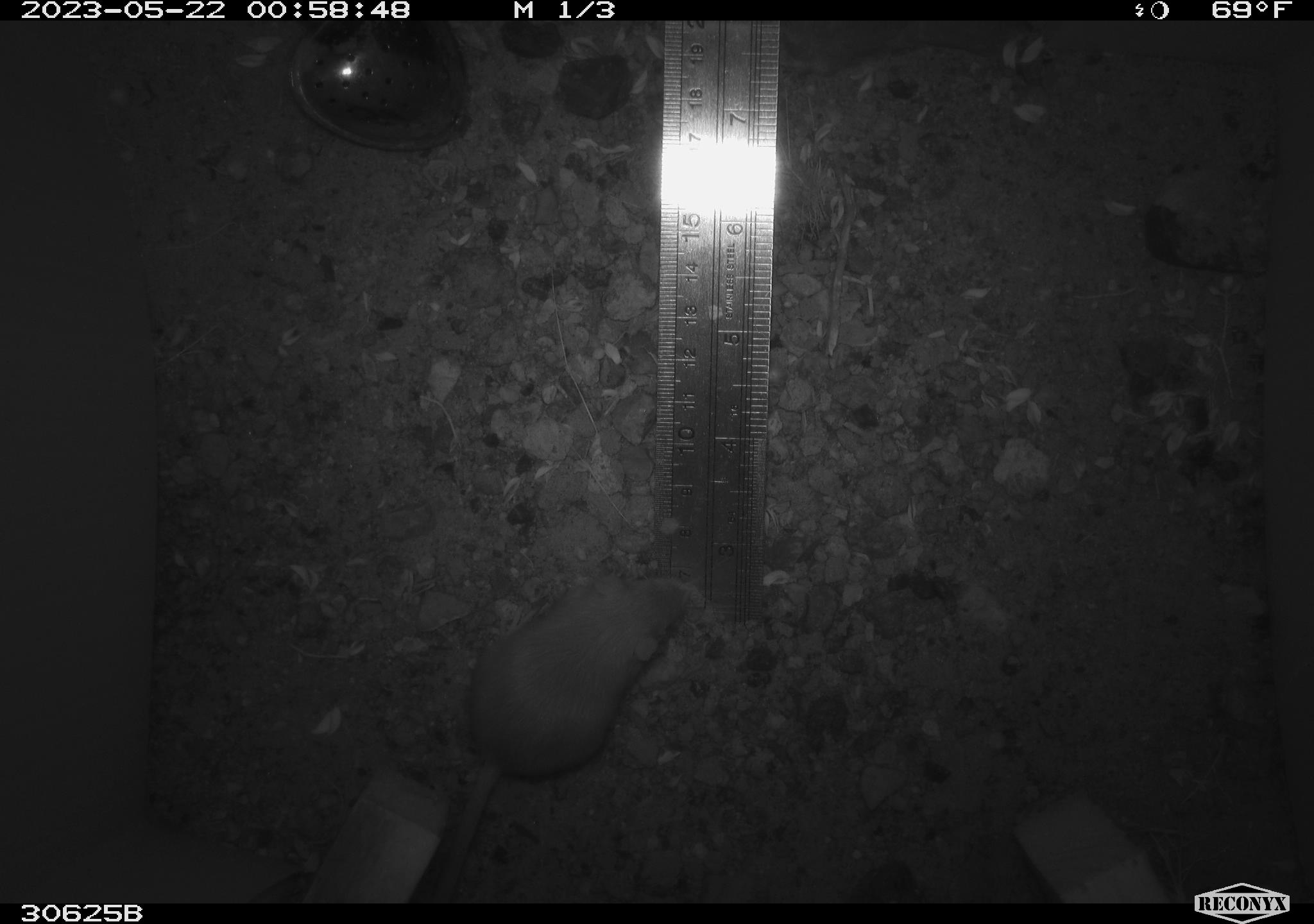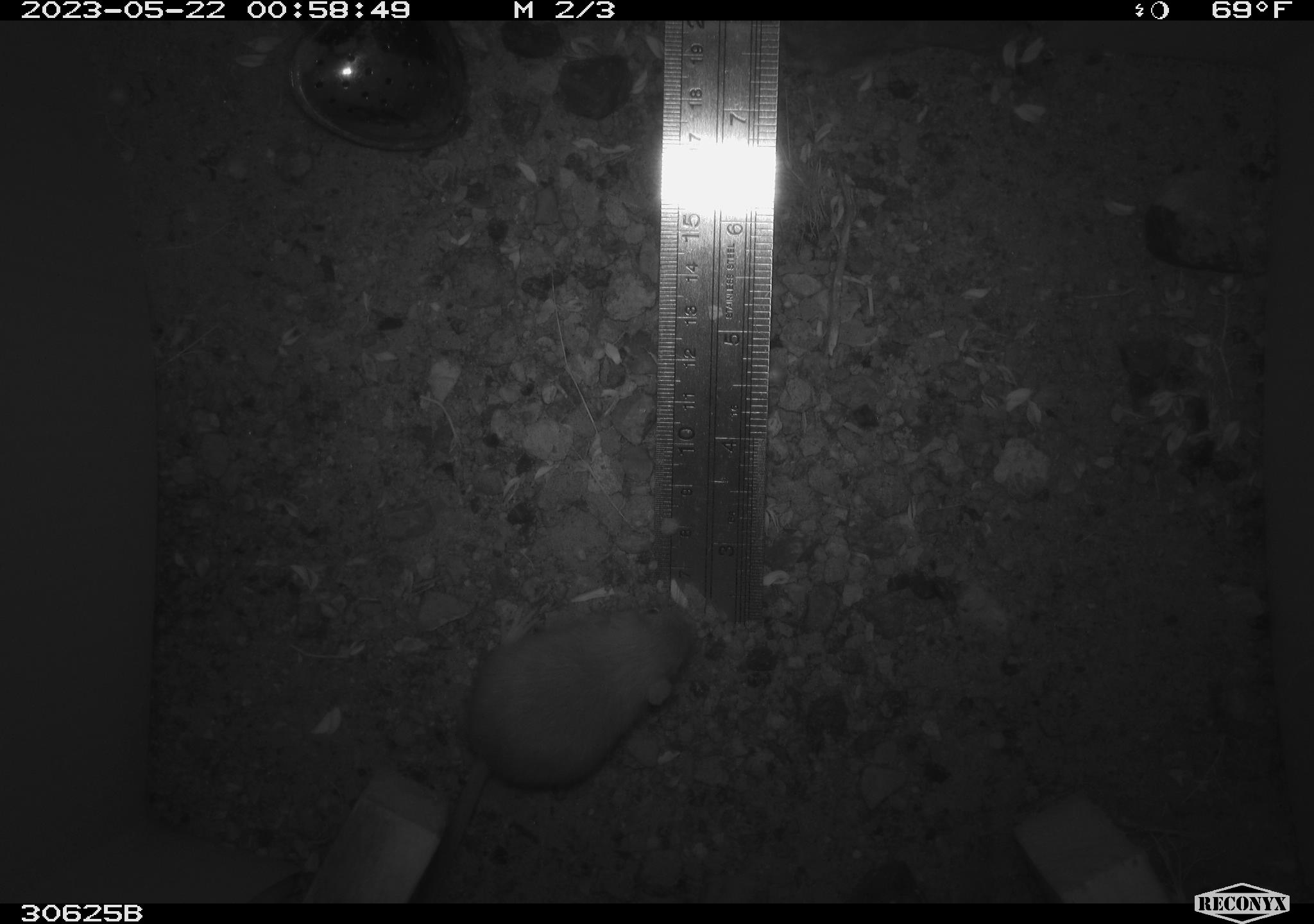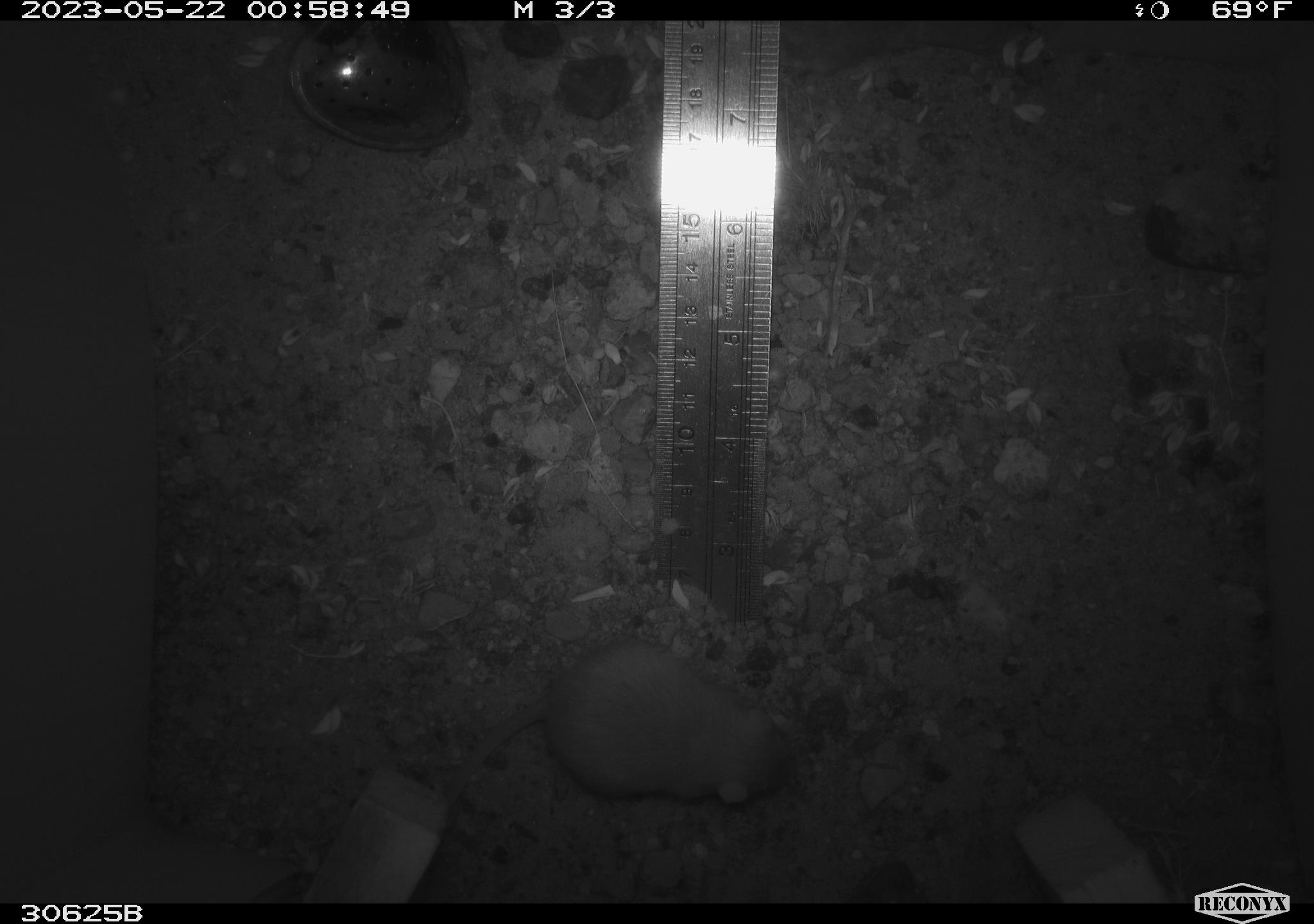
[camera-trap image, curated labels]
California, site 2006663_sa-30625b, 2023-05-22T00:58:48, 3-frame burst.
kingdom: Animalia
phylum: Chordata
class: Mammalia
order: Rodentia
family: Heteromyidae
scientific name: Heteromyidae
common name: kangaroo rats and pocket mice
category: heteromyidae family